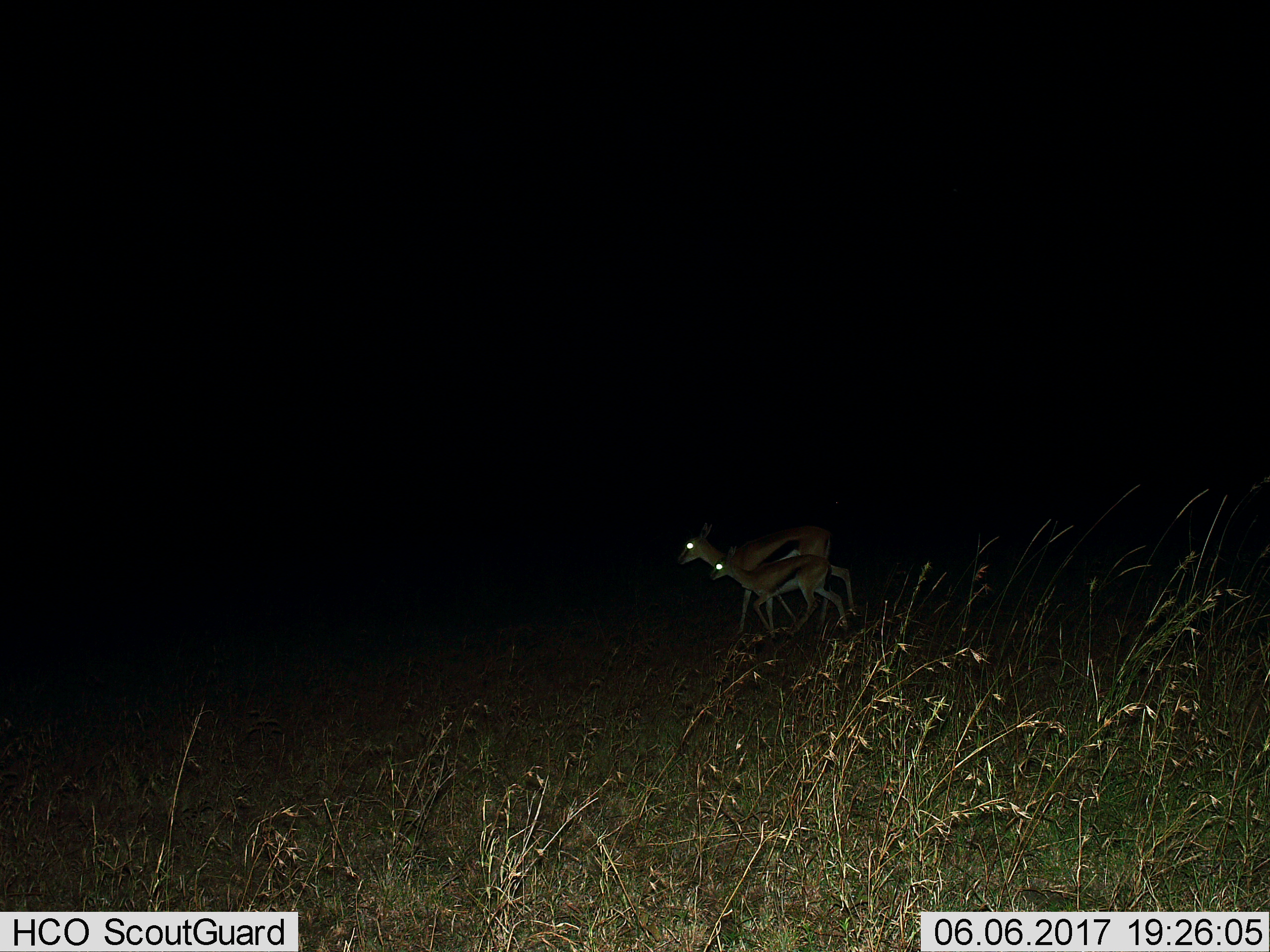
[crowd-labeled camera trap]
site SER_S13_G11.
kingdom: Animalia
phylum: Chordata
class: Mammalia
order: Artiodactyla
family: Bovidae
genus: Eudorcas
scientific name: Eudorcas thomsonii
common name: thomson's gazelle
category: gazellethomsons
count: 2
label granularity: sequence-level